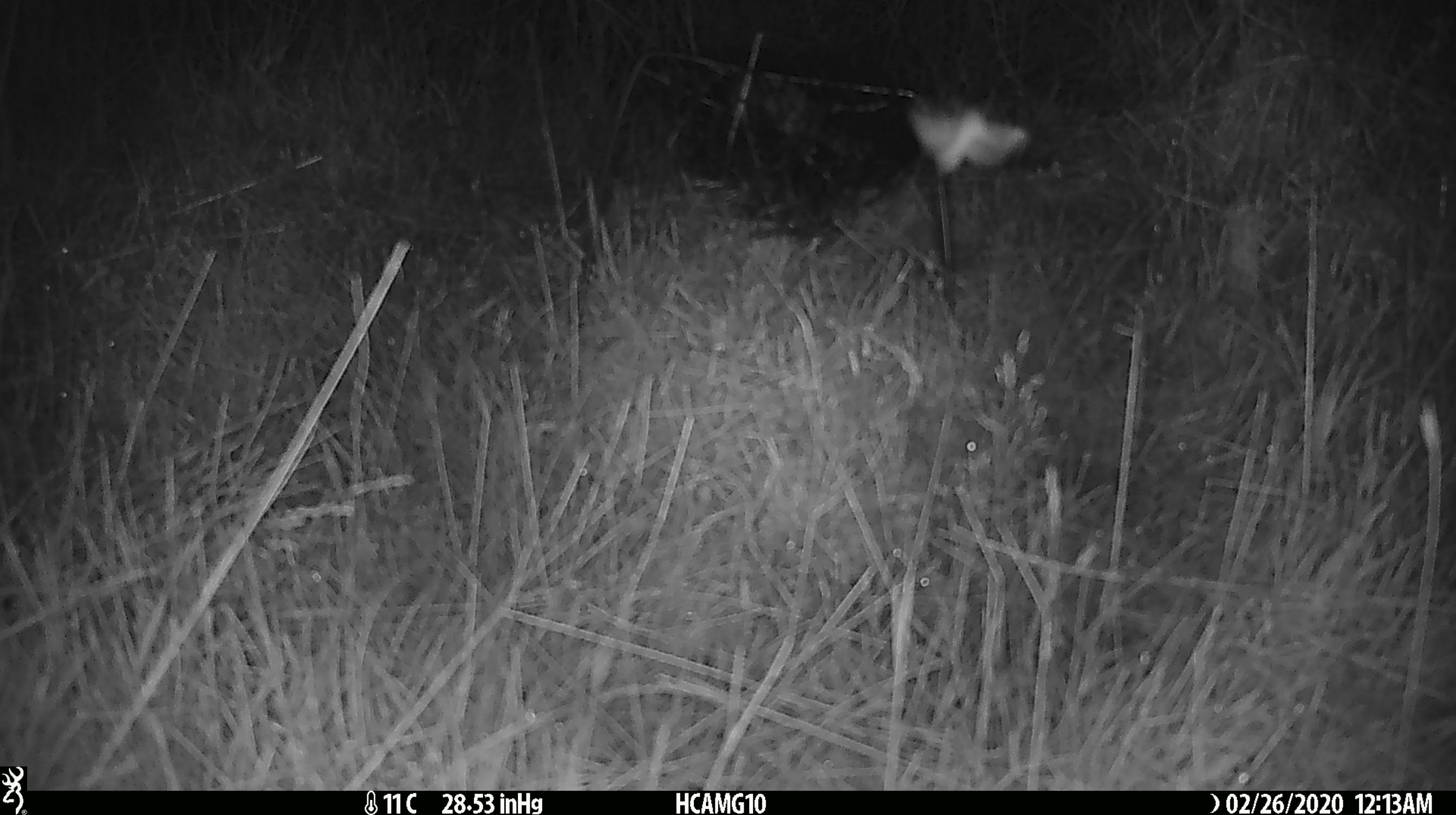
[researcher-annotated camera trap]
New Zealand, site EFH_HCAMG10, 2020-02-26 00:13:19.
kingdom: Animalia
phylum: Arthropoda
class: Insecta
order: Lepidoptera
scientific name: Lepidoptera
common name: moth